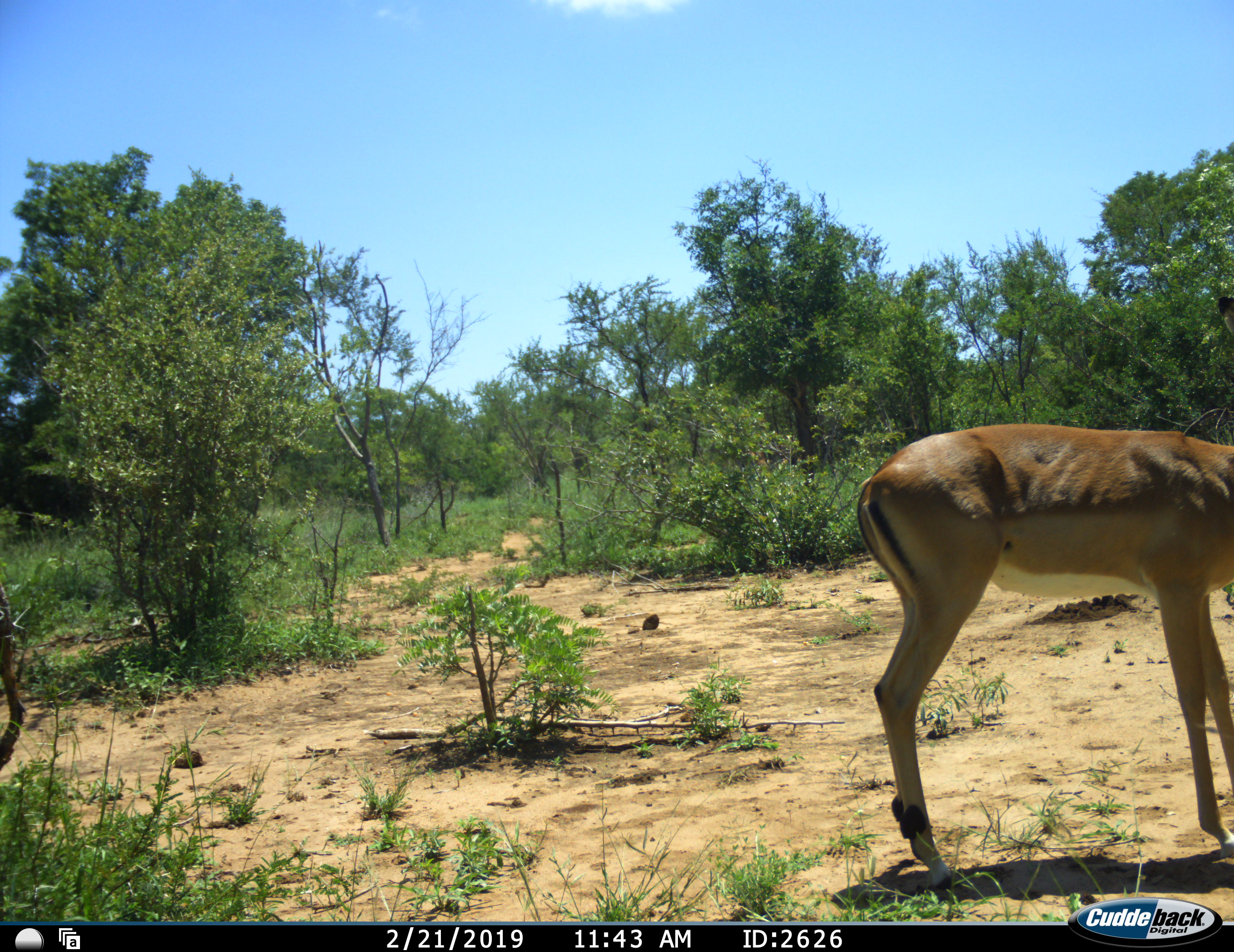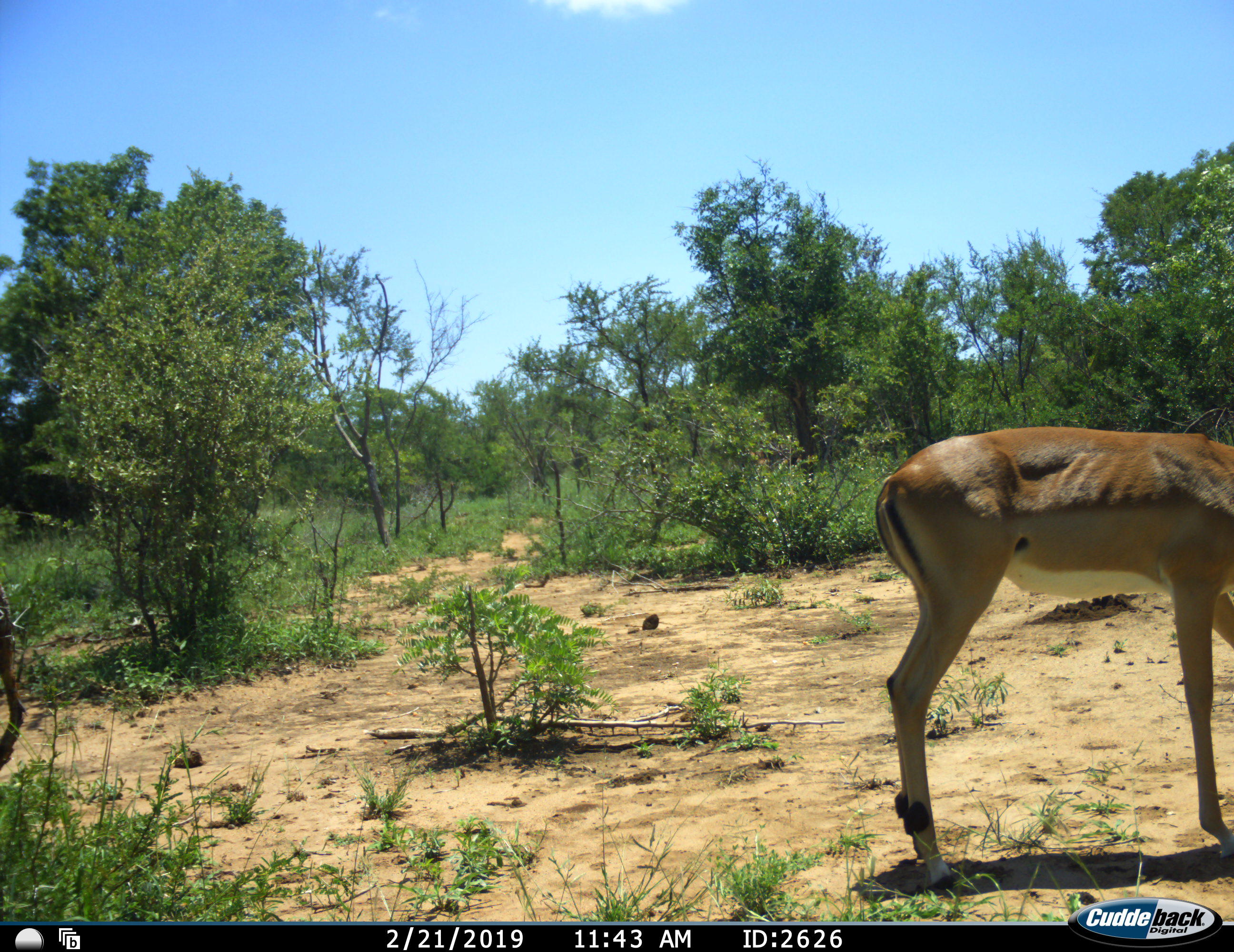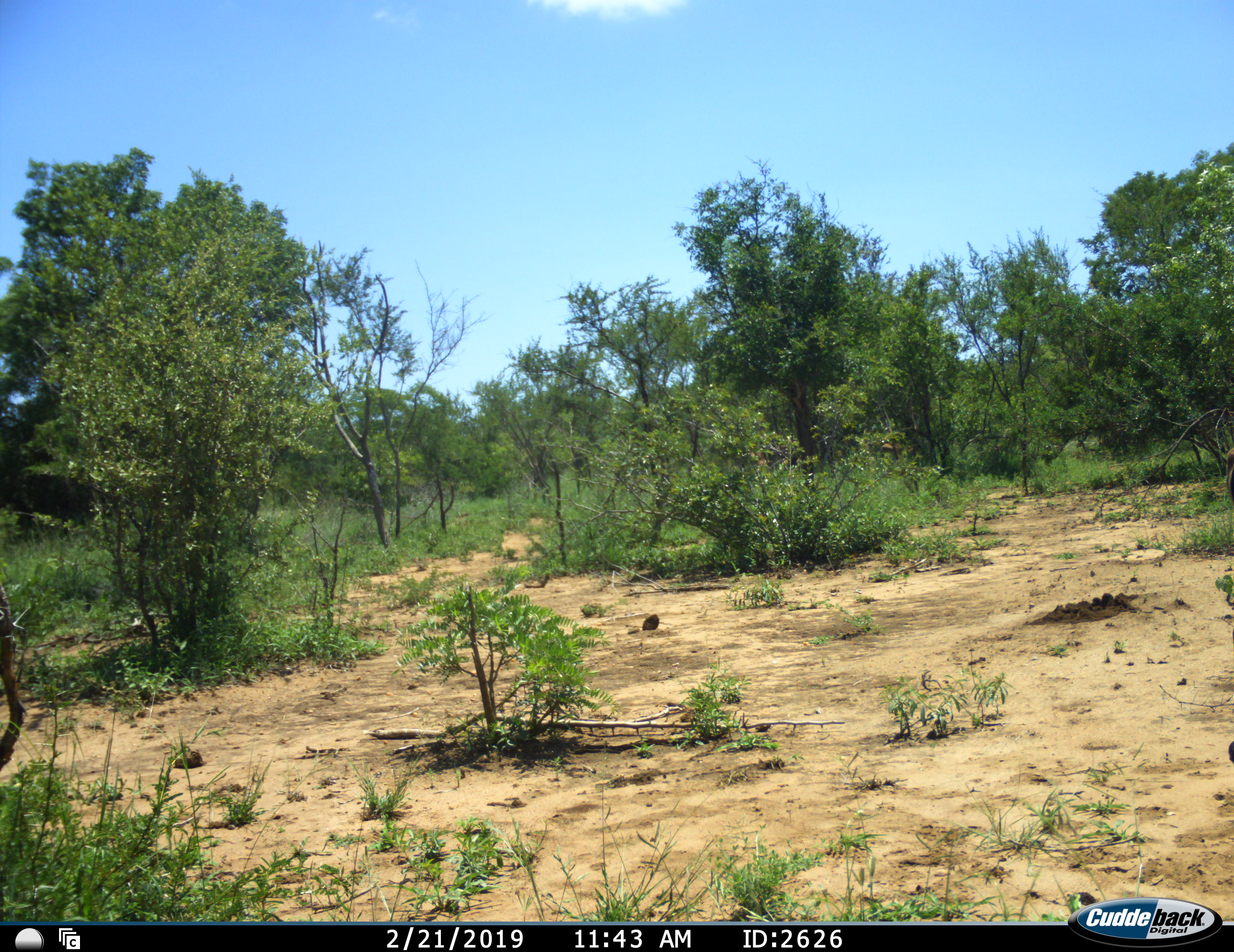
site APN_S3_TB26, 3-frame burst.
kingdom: Animalia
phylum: Chordata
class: Mammalia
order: Artiodactyla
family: Bovidae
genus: Aepyceros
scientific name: Aepyceros melampus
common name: impala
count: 1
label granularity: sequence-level